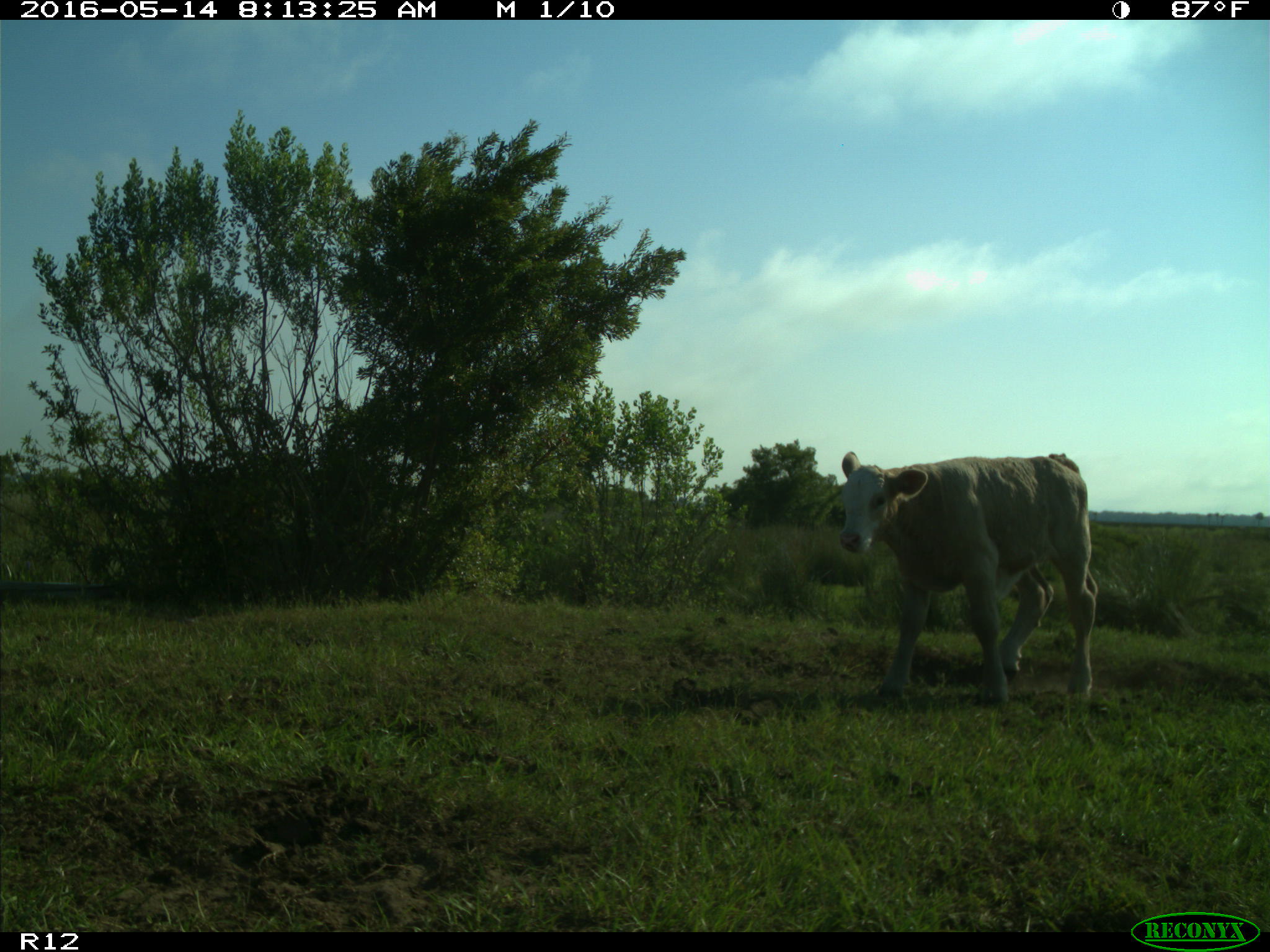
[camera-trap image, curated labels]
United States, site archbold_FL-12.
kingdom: Animalia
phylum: Chordata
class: Mammalia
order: Artiodactyla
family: Bovidae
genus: Bos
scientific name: Bos taurus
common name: domestic cow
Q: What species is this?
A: Bos taurus (domestic cow).